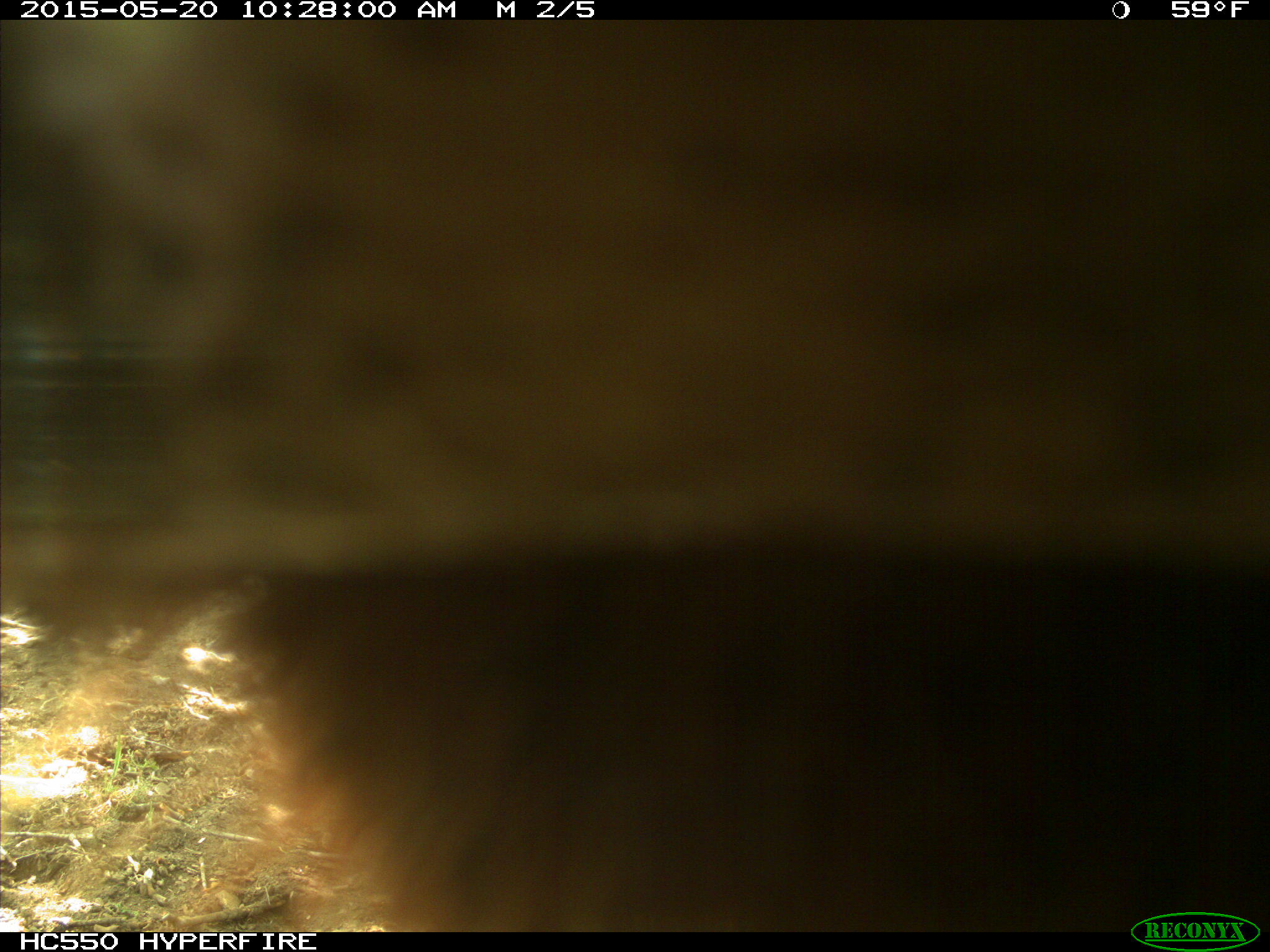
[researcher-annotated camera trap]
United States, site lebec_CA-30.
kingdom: Animalia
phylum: Chordata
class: Mammalia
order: Artiodactyla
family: Bovidae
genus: Bos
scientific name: Bos taurus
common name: domestic cow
Bos taurus (domestic cow).